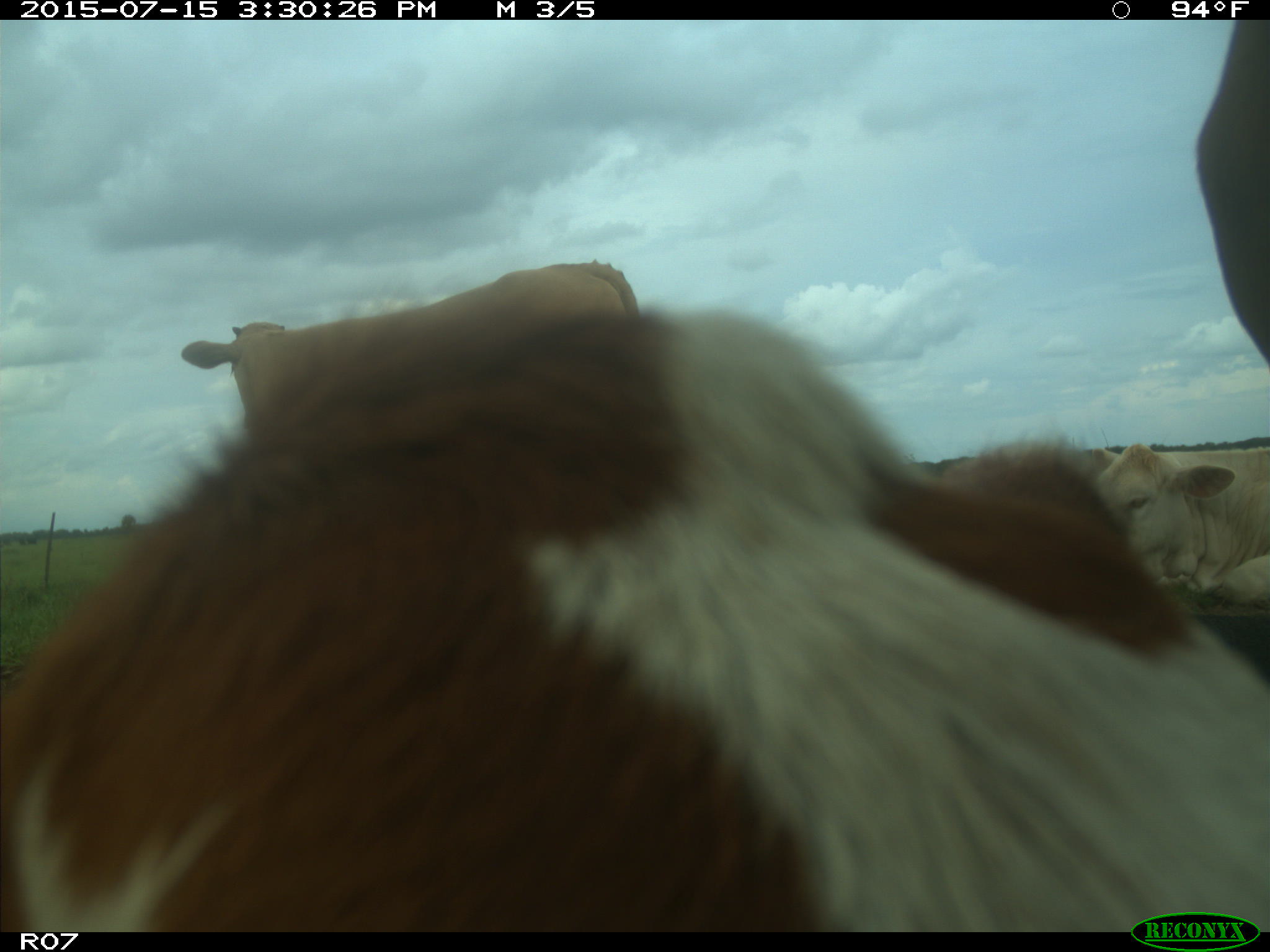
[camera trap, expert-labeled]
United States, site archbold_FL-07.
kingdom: Animalia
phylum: Chordata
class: Mammalia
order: Artiodactyla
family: Bovidae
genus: Bos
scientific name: Bos taurus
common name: domestic cow